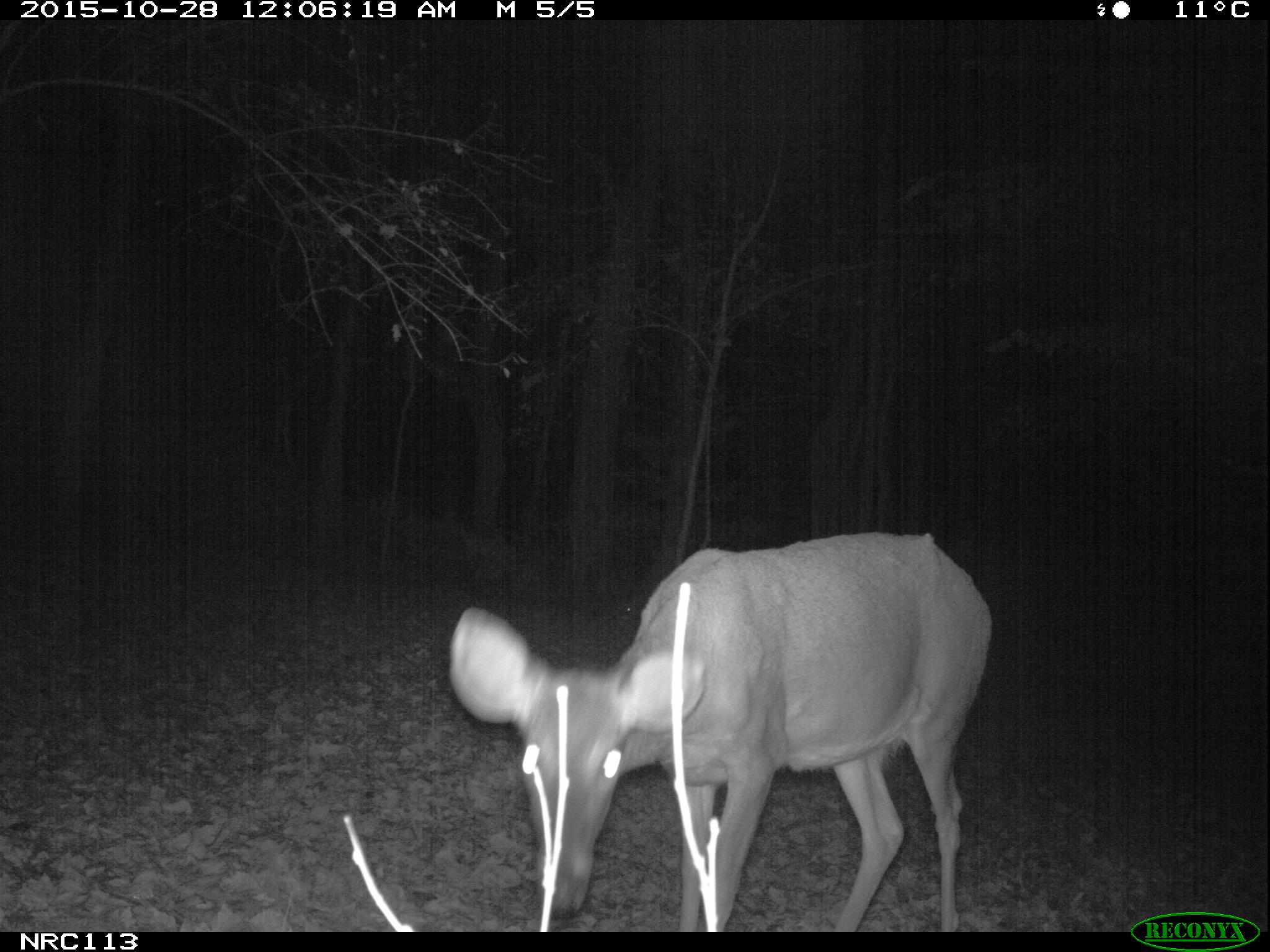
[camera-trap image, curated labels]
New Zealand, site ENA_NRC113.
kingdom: Animalia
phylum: Chordata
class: Mammalia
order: Artiodactyla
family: Cervidae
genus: Odocoileus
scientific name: Odocoileus virginianus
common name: white-tailed deer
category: white tailed deer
White tailed deer (white-tailed deer) (Odocoileus virginianus).